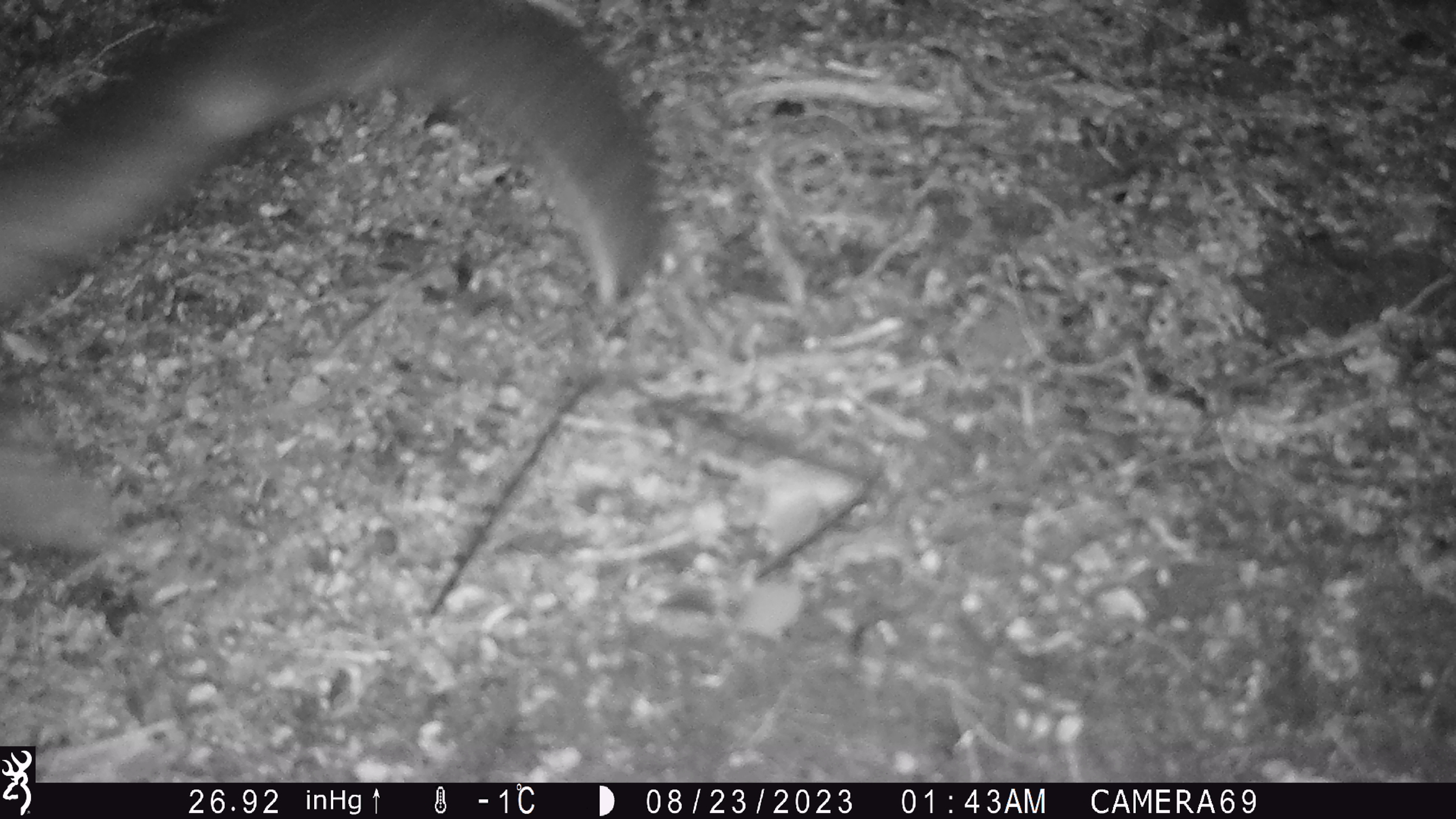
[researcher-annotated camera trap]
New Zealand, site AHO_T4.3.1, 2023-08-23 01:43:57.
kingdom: Animalia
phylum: Chordata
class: Mammalia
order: Carnivora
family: Mustelidae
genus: Mustela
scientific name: Mustela erminea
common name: stoat